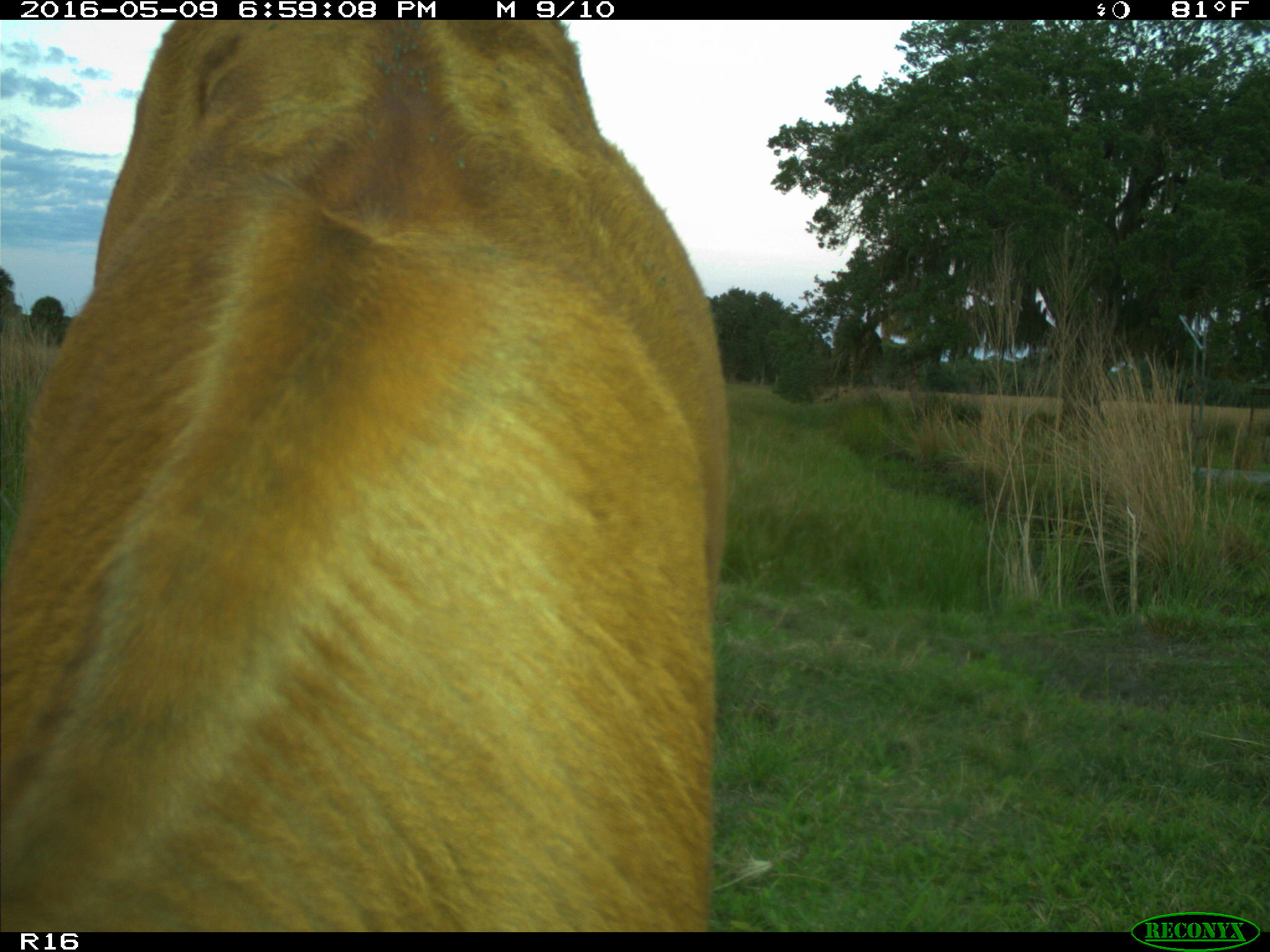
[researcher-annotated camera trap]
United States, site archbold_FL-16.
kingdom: Animalia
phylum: Chordata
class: Mammalia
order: Artiodactyla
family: Bovidae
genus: Bos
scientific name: Bos taurus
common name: domestic cow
Bos taurus (domestic cow).